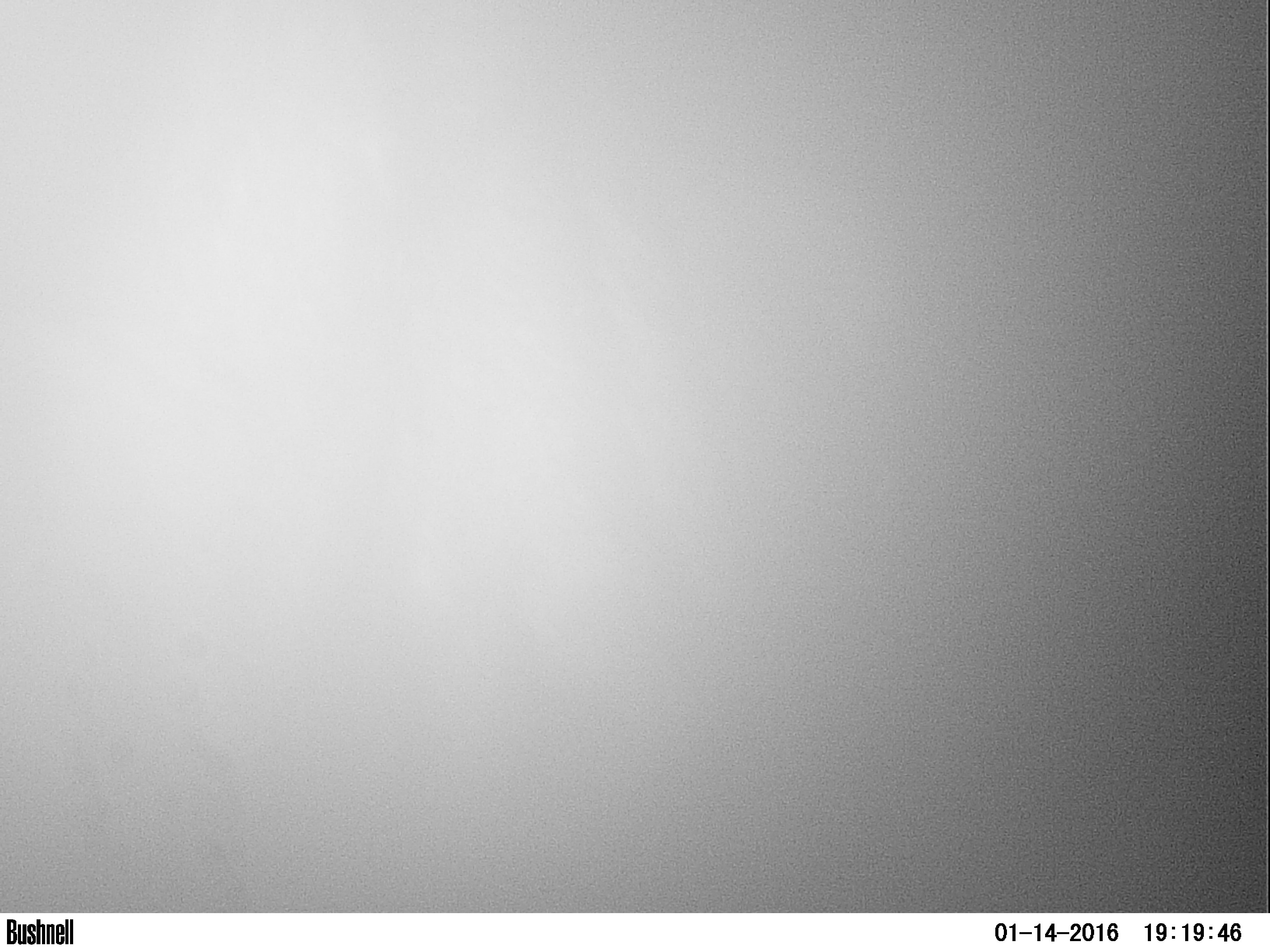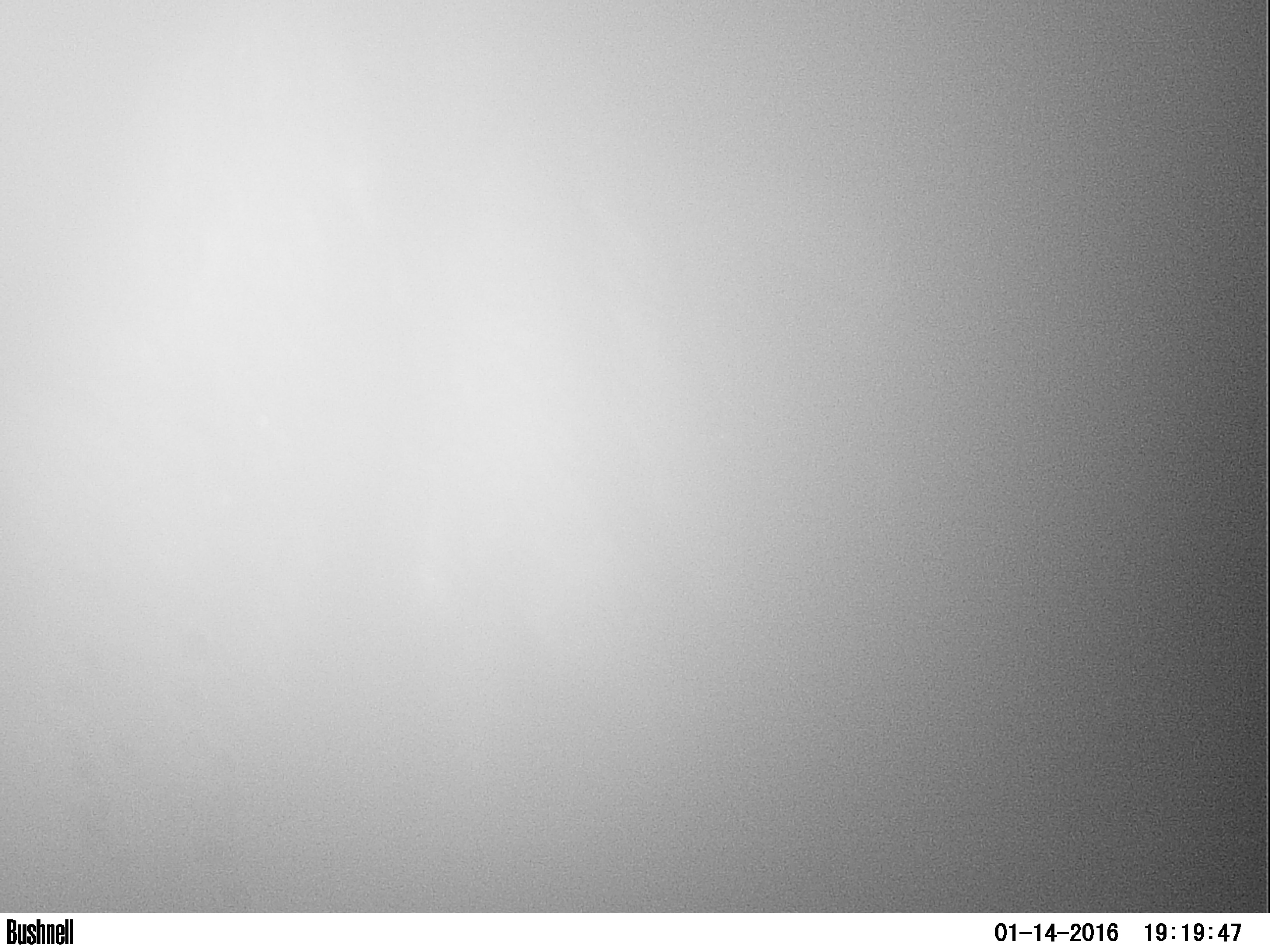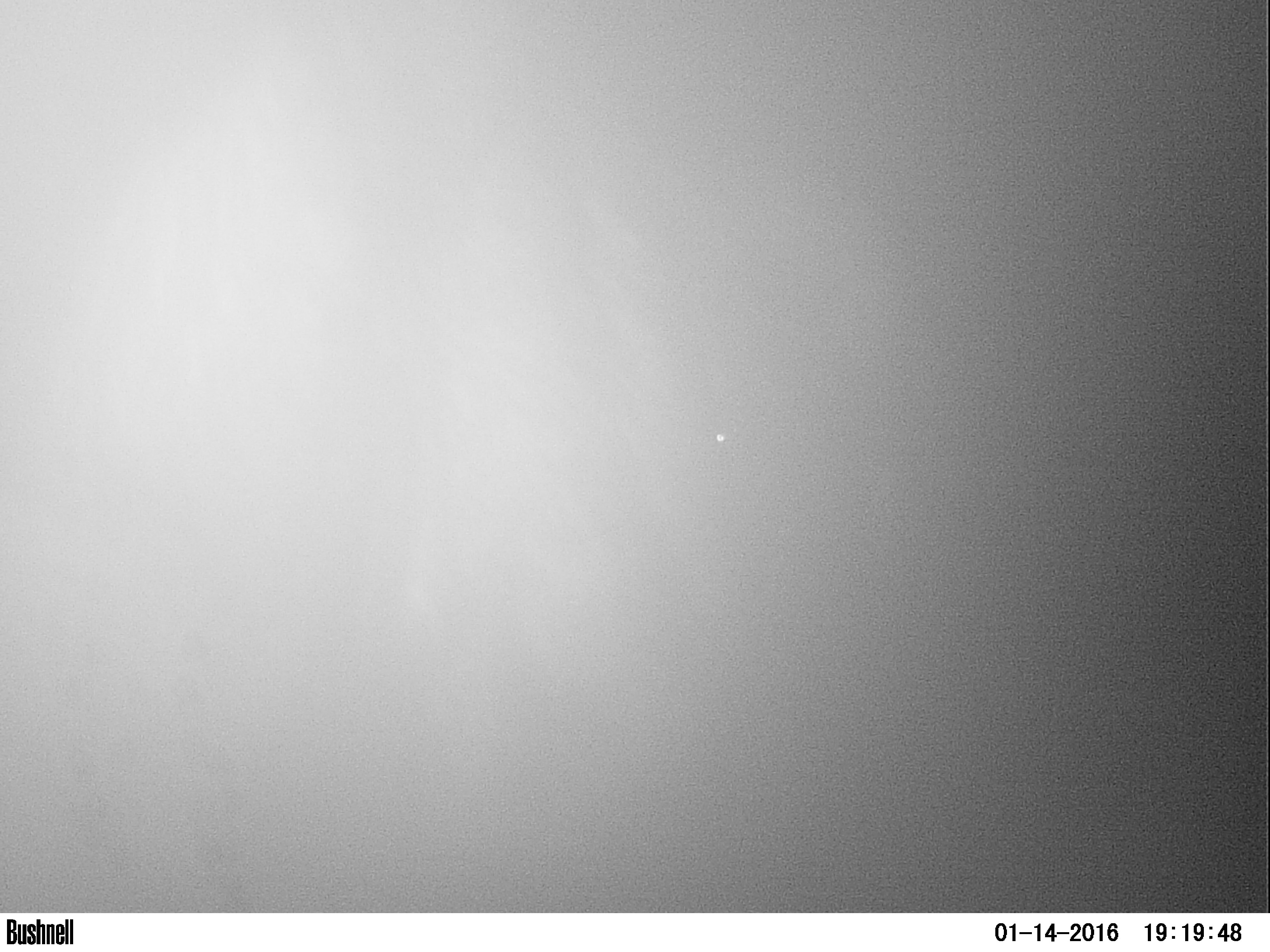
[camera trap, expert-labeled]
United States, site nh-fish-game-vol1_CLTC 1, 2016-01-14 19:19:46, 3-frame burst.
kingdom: Animalia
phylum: Chordata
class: Mammalia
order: Artiodactyla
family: Cervidae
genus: Alces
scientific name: Alces alces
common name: moose